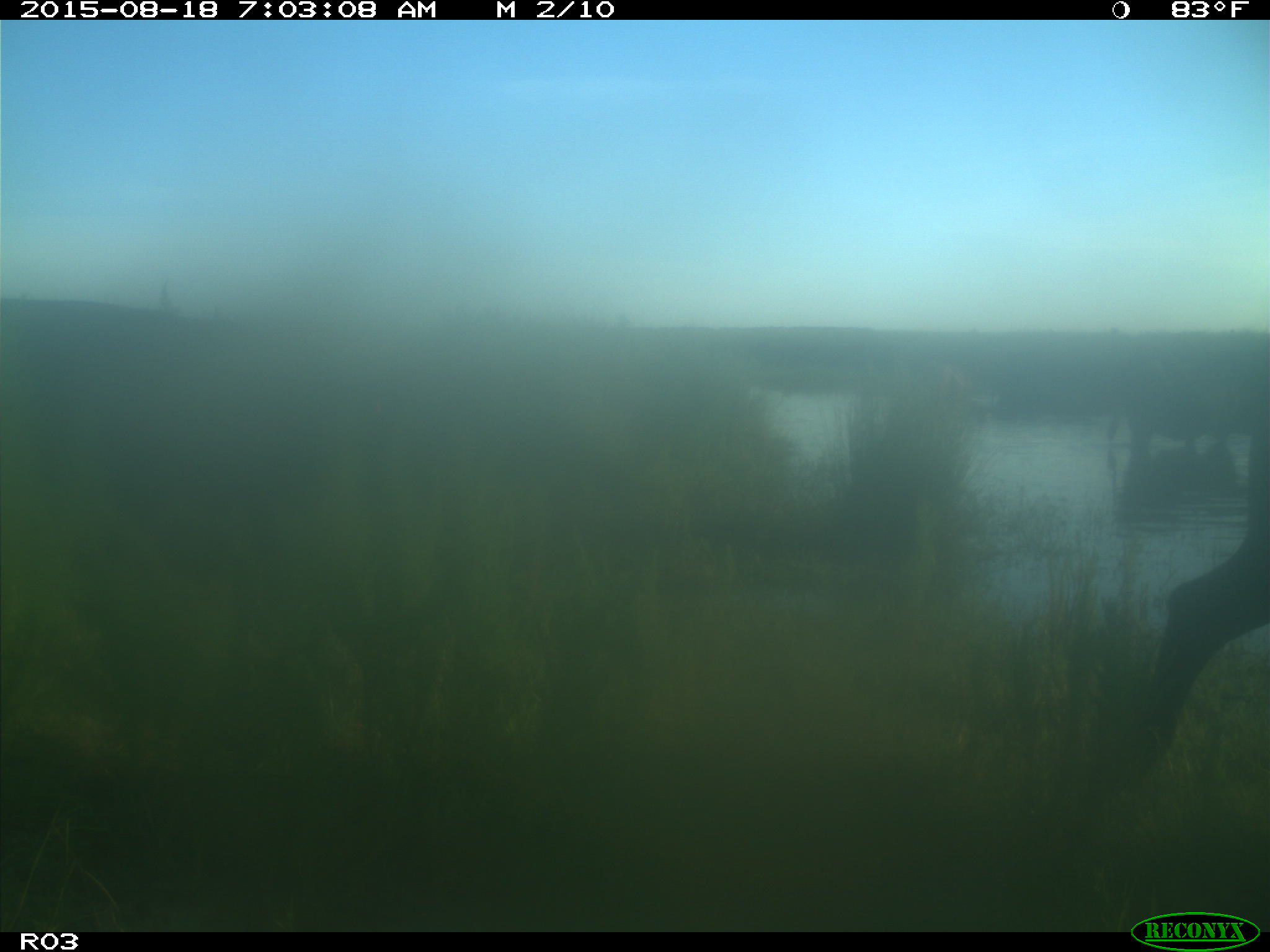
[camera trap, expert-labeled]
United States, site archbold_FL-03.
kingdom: Animalia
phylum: Chordata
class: Mammalia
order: Artiodactyla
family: Bovidae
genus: Bos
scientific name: Bos taurus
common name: domestic cow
Bos taurus (domestic cow).